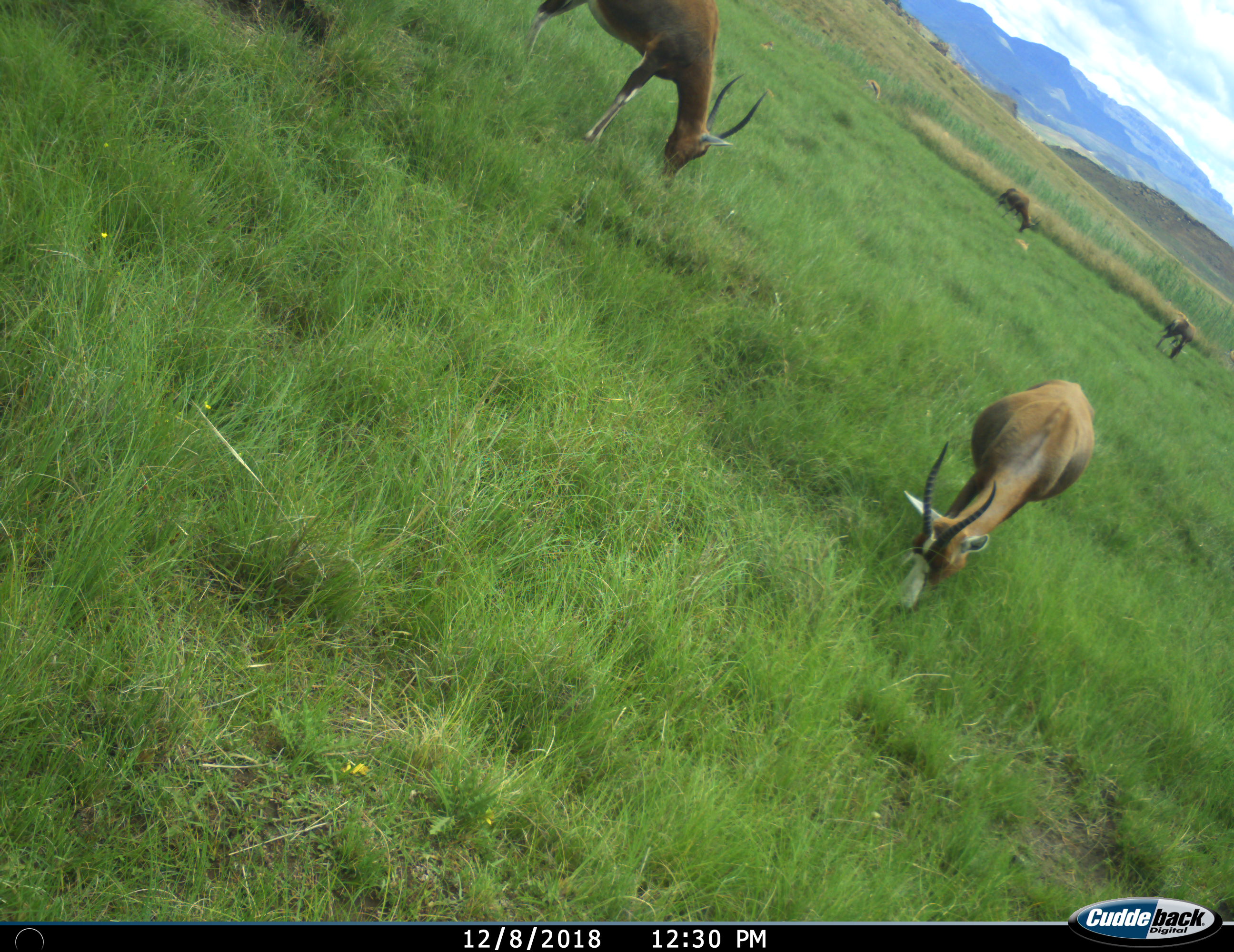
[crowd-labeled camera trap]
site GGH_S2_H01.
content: unidentified animal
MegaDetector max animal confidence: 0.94